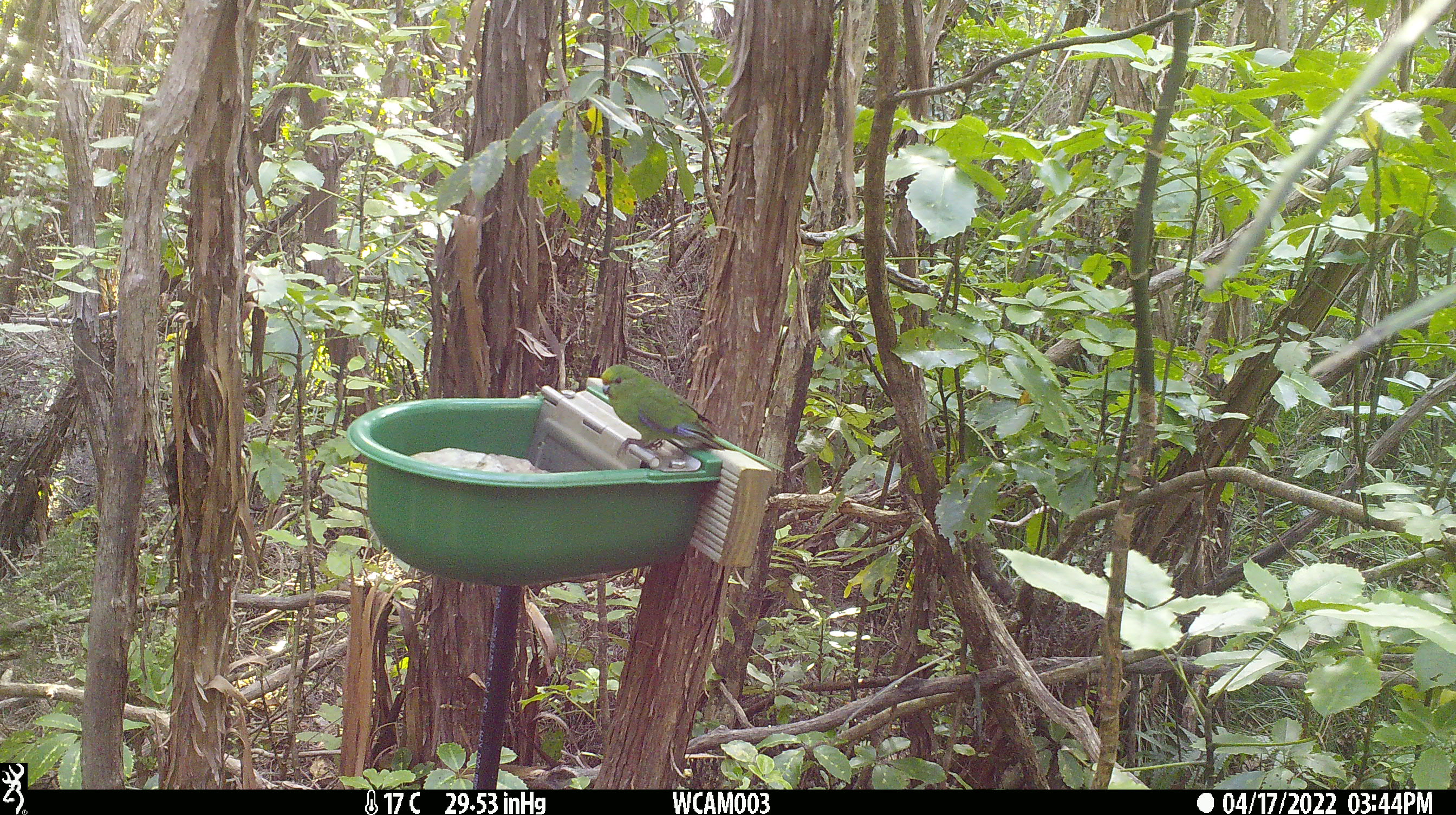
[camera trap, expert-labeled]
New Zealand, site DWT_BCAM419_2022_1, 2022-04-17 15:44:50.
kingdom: Animalia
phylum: Chordata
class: Aves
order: Psittaciformes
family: Psittaculidae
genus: Cyanoramphus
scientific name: Cyanoramphus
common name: parakeet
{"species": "parakeet (Cyanoramphus)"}